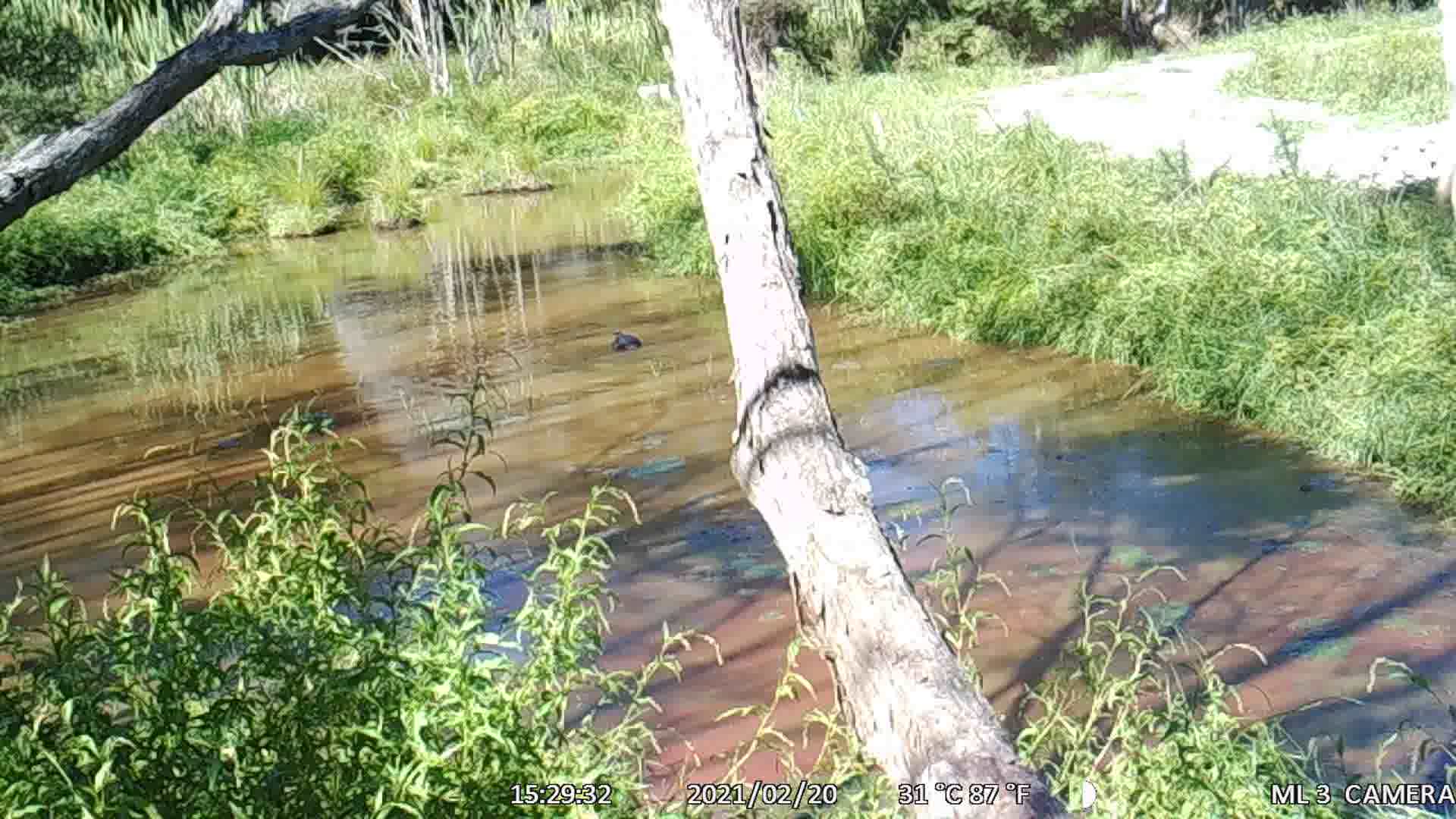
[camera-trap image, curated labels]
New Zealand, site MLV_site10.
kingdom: Animalia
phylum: Chordata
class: Aves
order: Anseriformes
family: Anatidae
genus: Anas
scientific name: Anas platyrhynchos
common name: mallard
Mallard (Anas platyrhynchos).